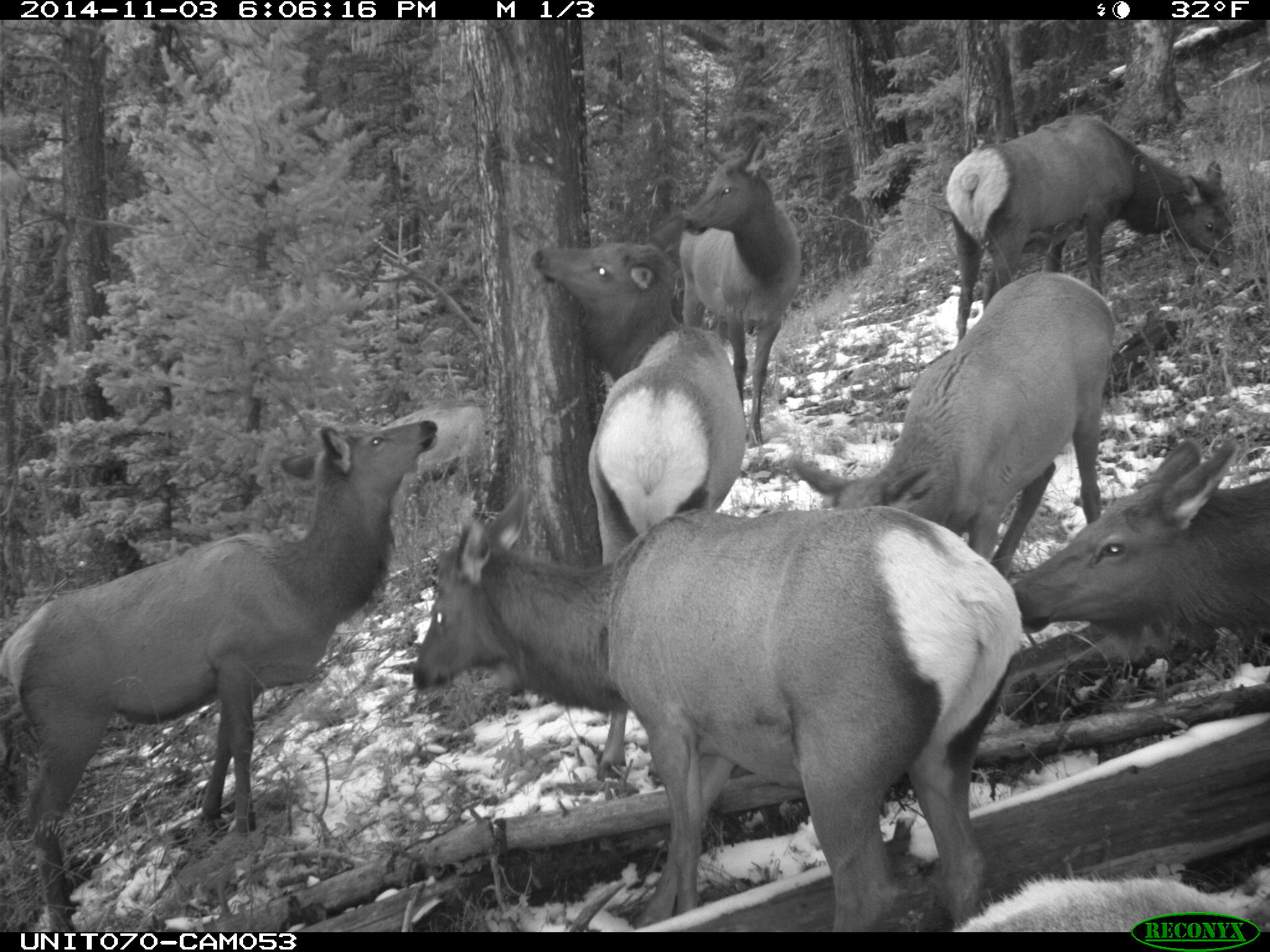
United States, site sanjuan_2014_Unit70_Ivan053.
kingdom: Animalia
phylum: Chordata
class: Mammalia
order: Artiodactyla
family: Cervidae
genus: Cervus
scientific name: Cervus elaphus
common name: red deer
Cervus elaphus (red deer).